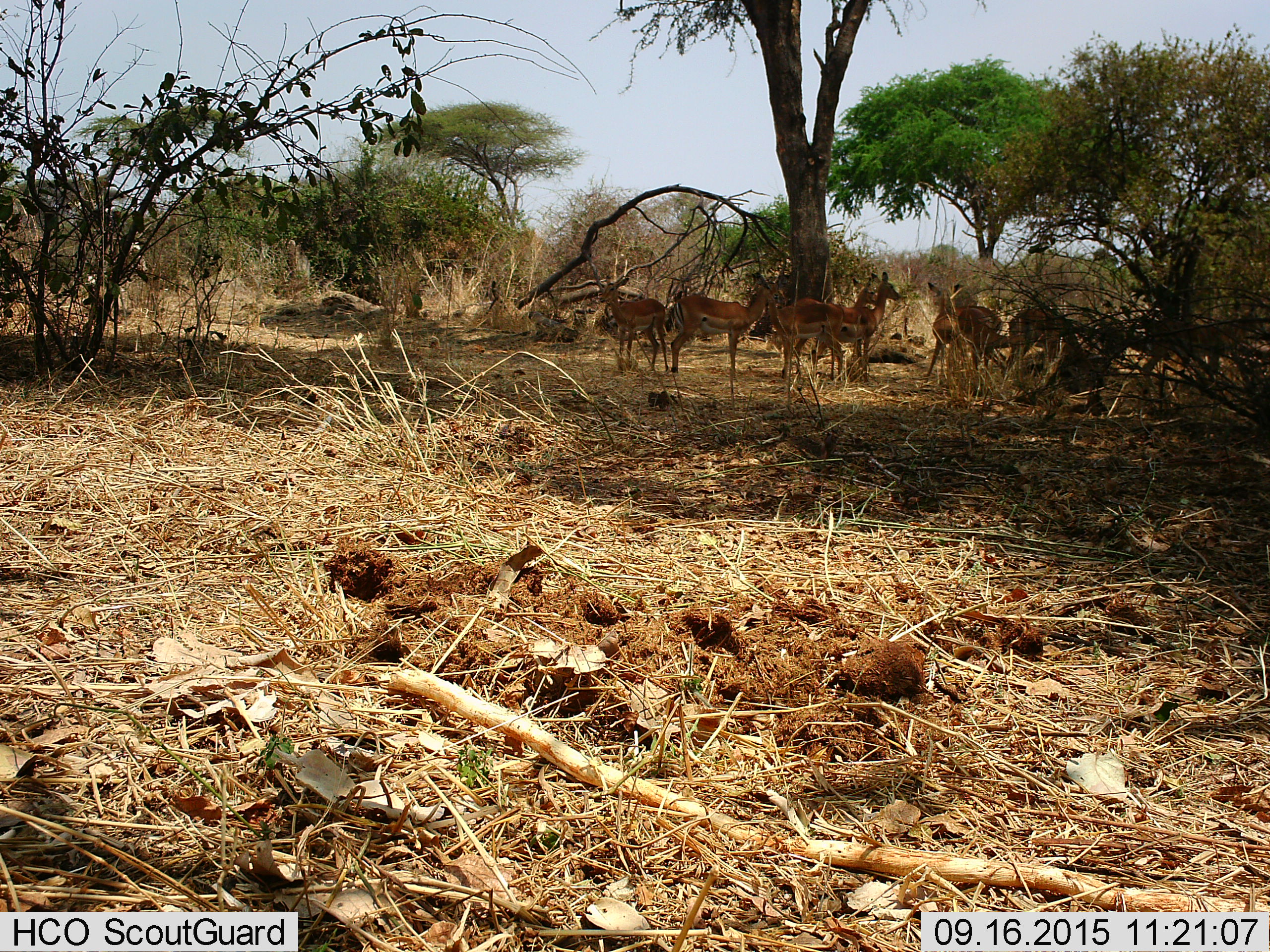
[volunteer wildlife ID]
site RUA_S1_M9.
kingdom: Animalia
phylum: Chordata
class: Mammalia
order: Artiodactyla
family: Bovidae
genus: Aepyceros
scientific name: Aepyceros melampus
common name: impala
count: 7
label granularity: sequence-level